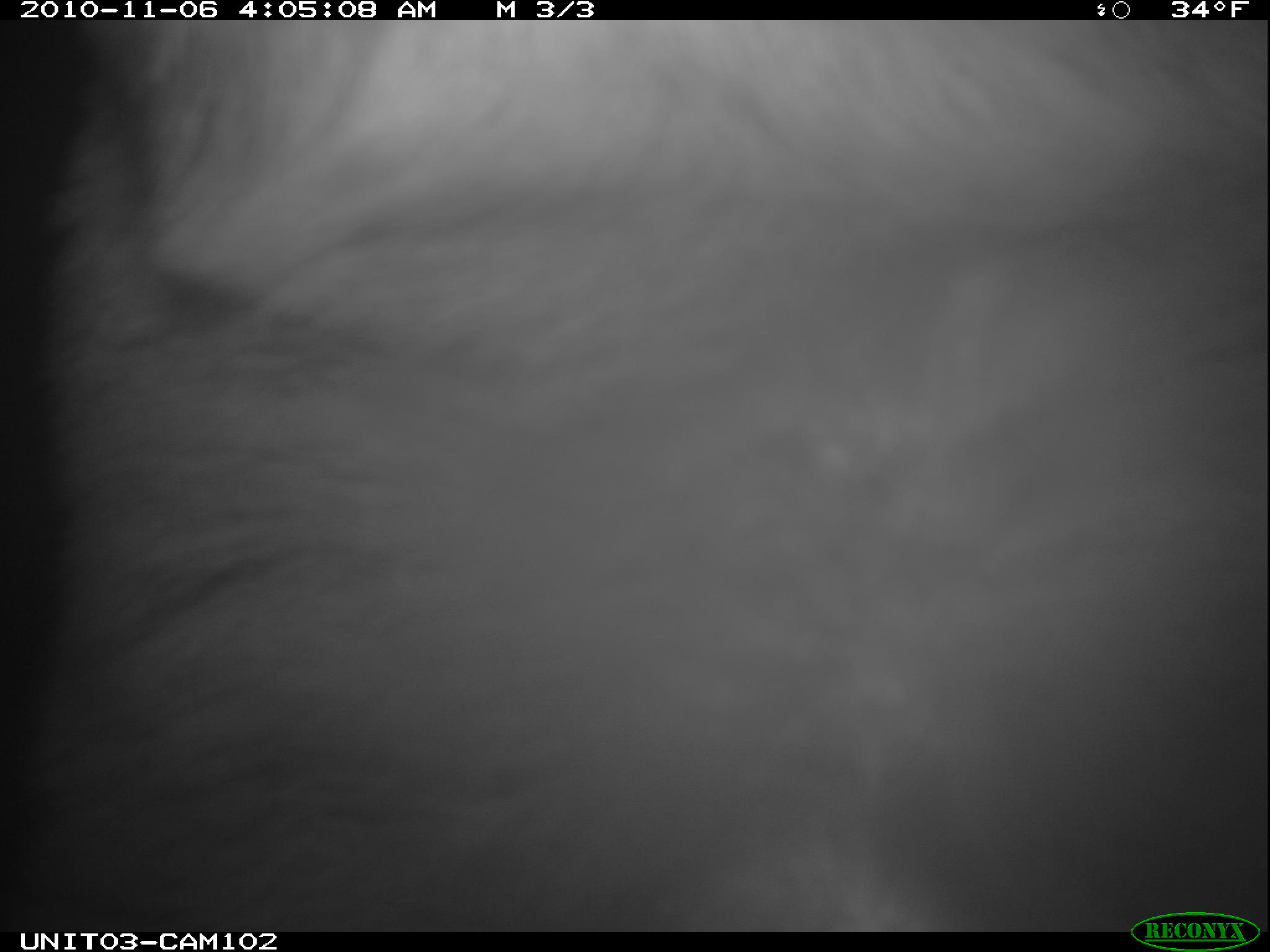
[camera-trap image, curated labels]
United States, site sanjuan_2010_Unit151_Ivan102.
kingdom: Animalia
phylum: Chordata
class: Mammalia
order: Carnivora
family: Ursidae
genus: Ursus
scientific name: Ursus americanus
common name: american black bear